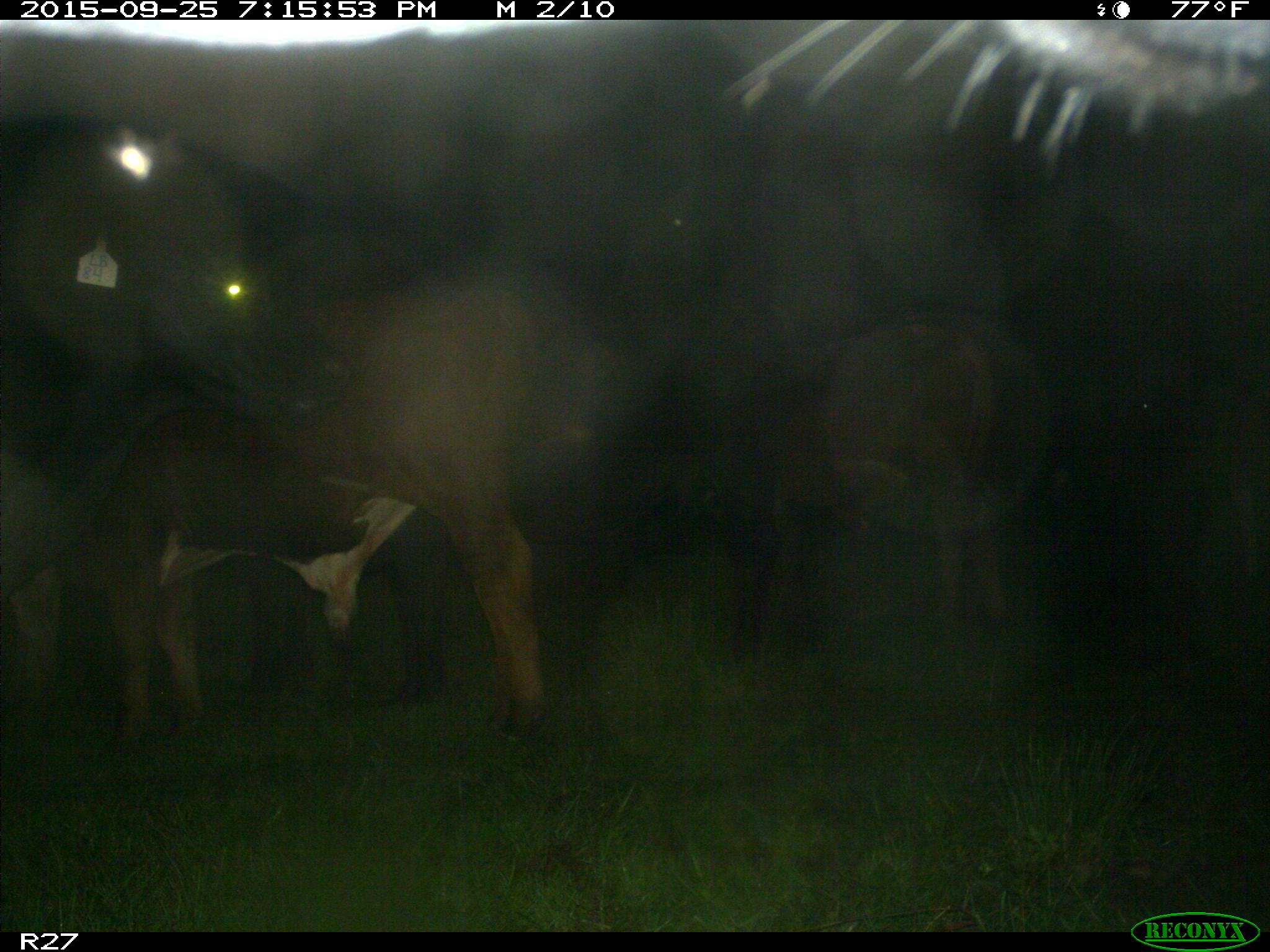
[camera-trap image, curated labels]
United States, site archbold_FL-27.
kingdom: Animalia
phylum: Chordata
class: Mammalia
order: Artiodactyla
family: Bovidae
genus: Bos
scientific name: Bos taurus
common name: domestic cow